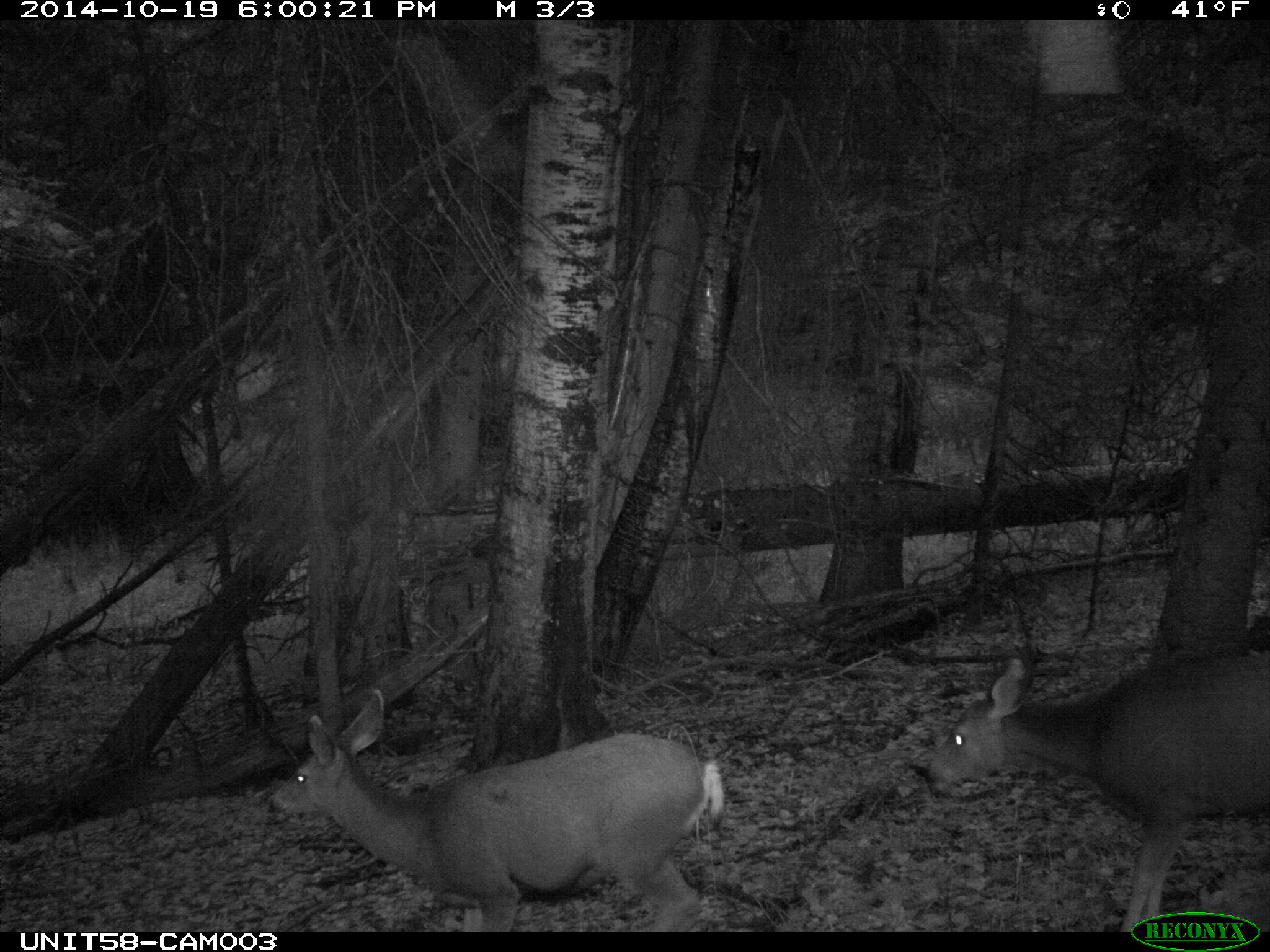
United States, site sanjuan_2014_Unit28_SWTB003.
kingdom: Animalia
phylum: Chordata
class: Mammalia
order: Artiodactyla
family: Cervidae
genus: Odocoileus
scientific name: Odocoileus hemionus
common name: mule deer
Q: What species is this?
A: Odocoileus hemionus (mule deer).